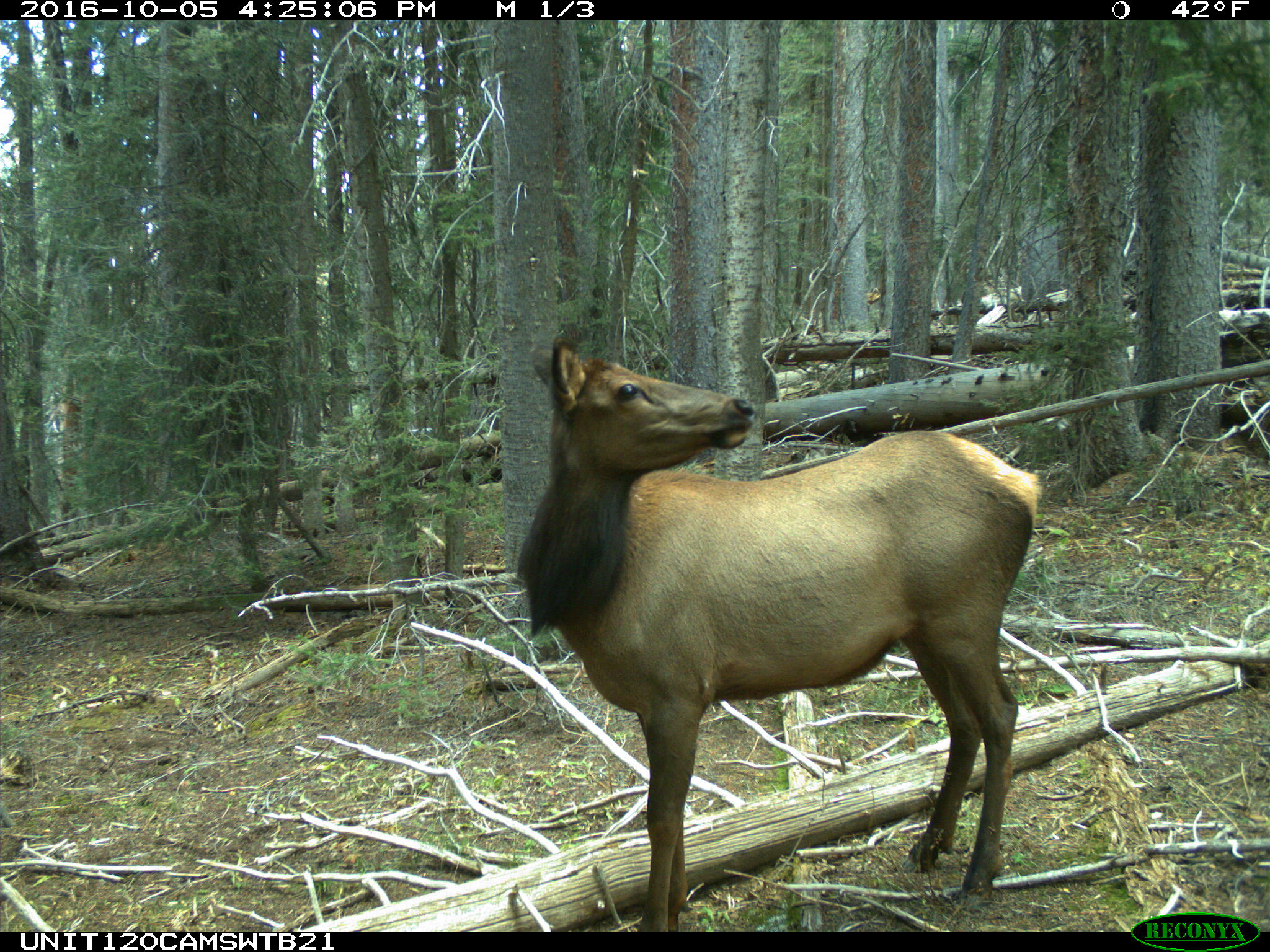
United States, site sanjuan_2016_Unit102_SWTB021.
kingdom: Animalia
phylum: Chordata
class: Mammalia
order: Artiodactyla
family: Cervidae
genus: Cervus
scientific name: Cervus elaphus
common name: red deer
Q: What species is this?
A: Cervus elaphus (red deer).